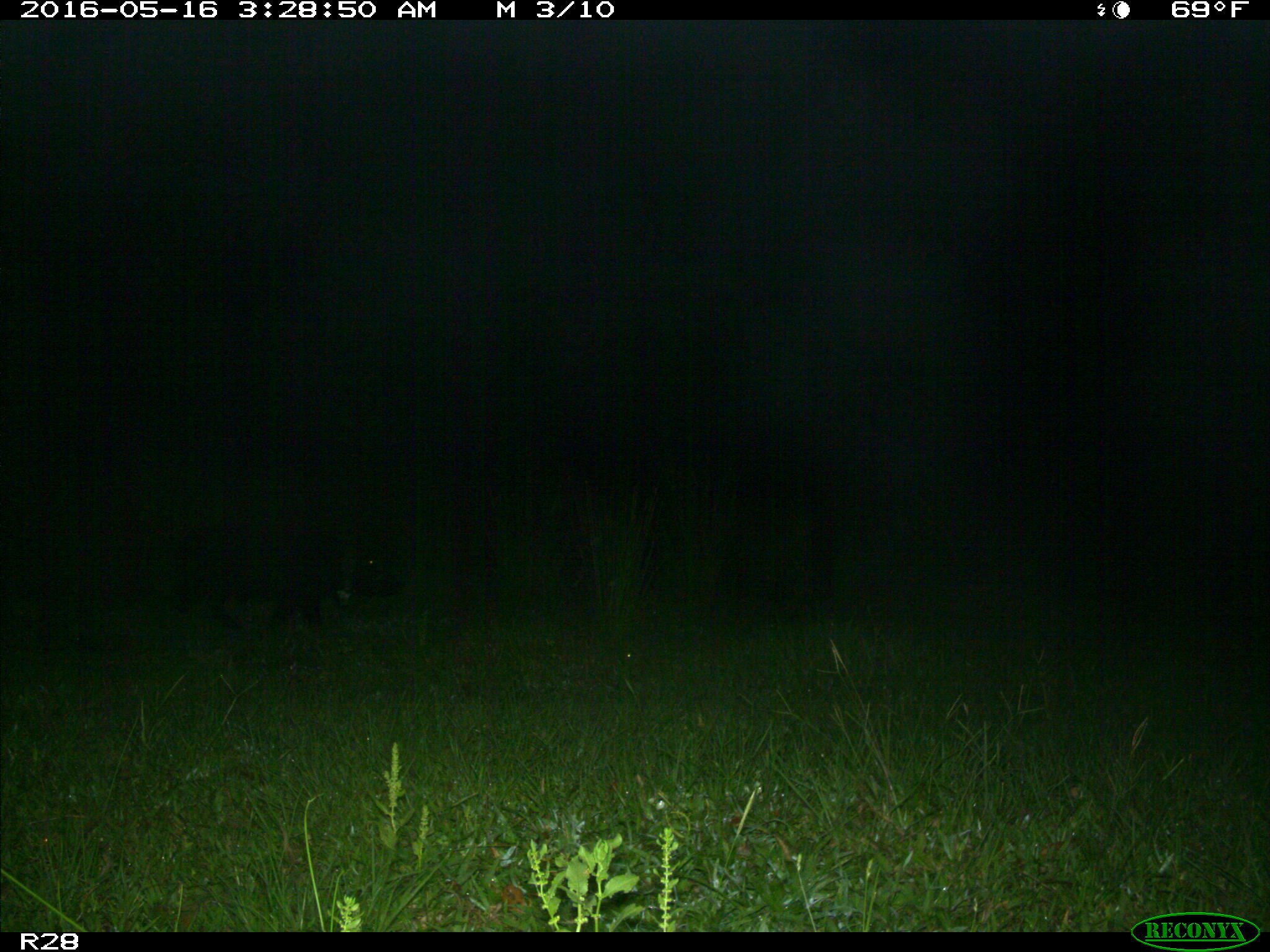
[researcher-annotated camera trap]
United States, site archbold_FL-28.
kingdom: Animalia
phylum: Chordata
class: Mammalia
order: Artiodactyla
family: Suidae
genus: Sus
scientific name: Sus scrofa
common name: wild boar